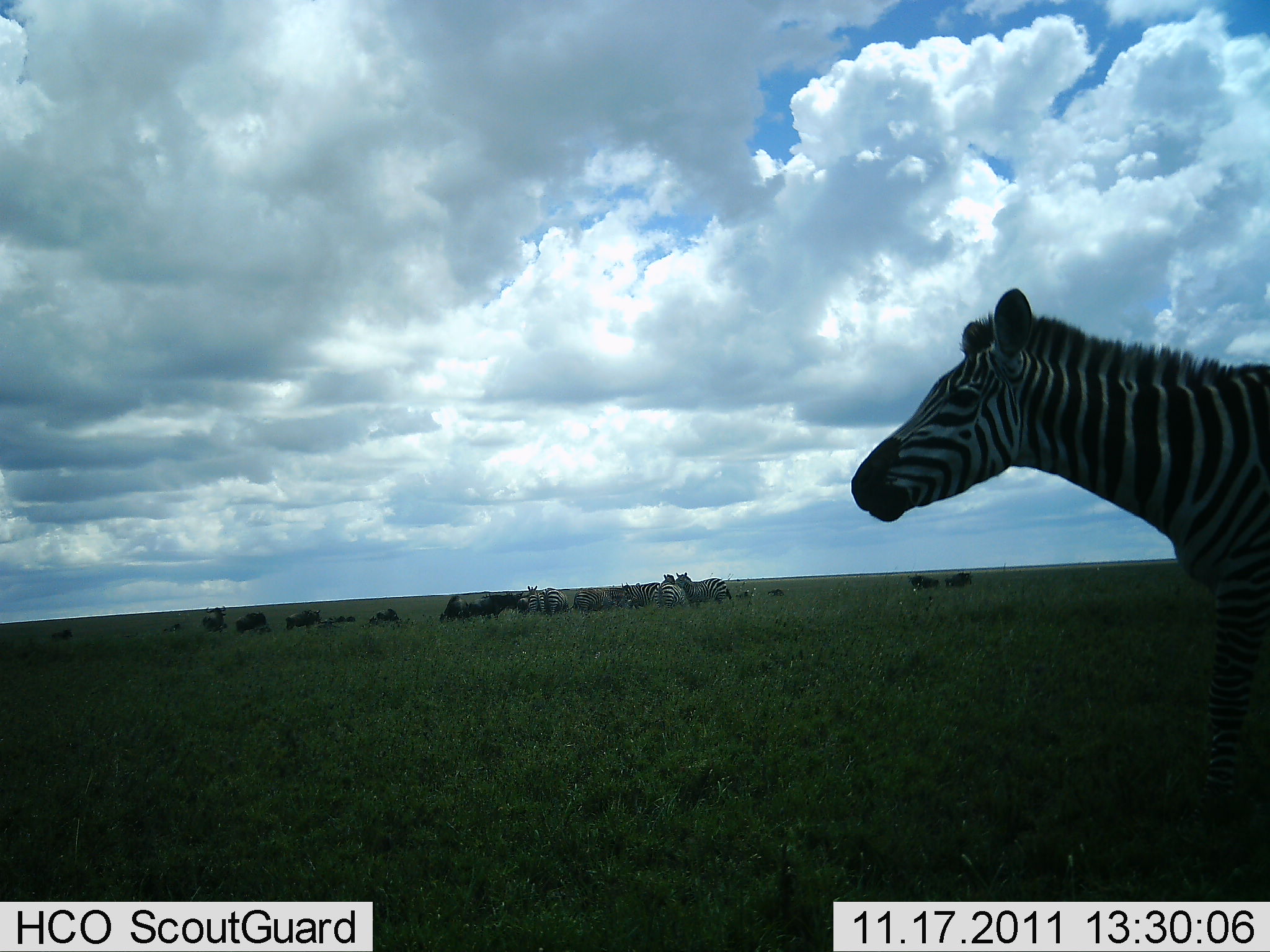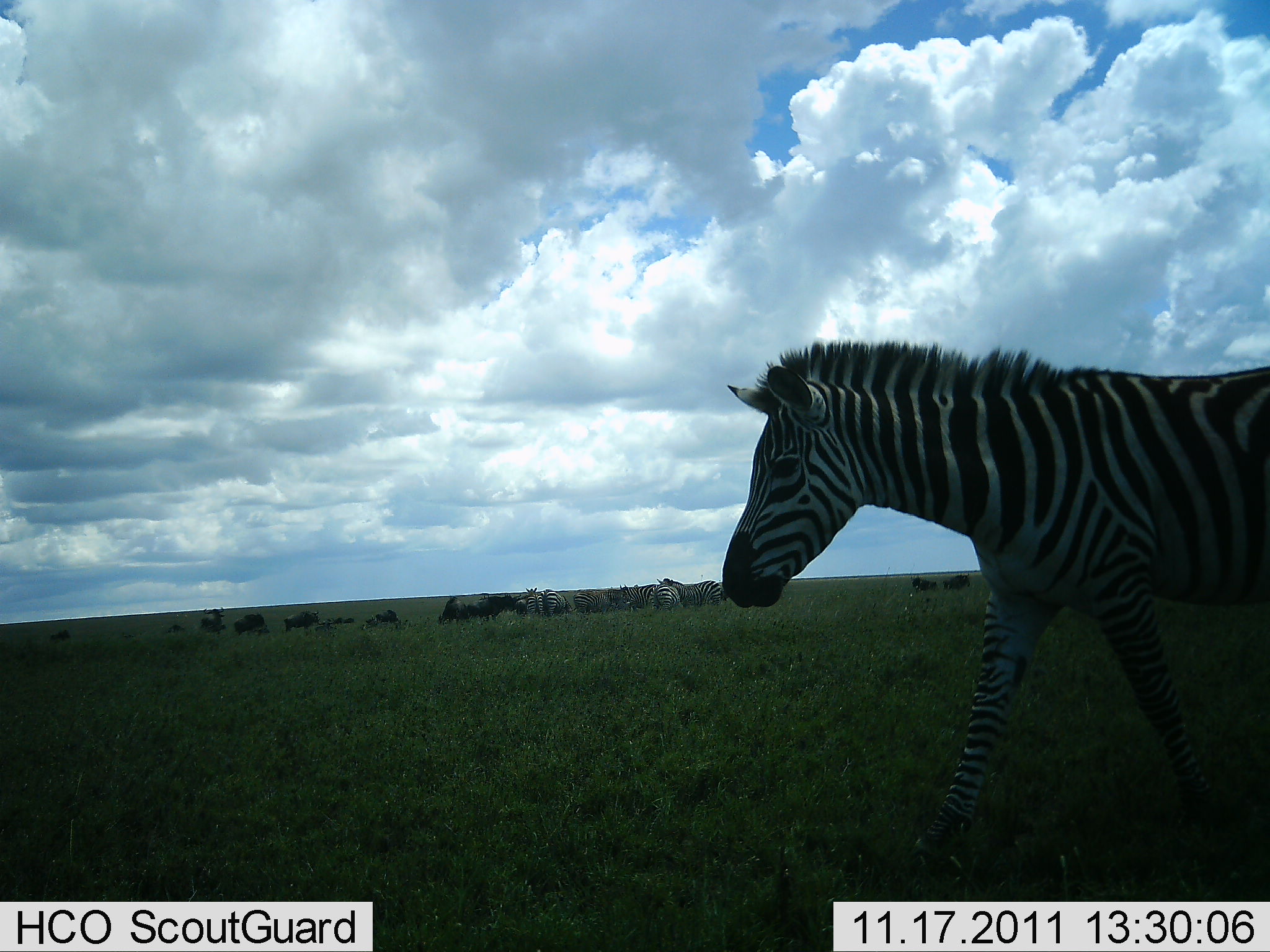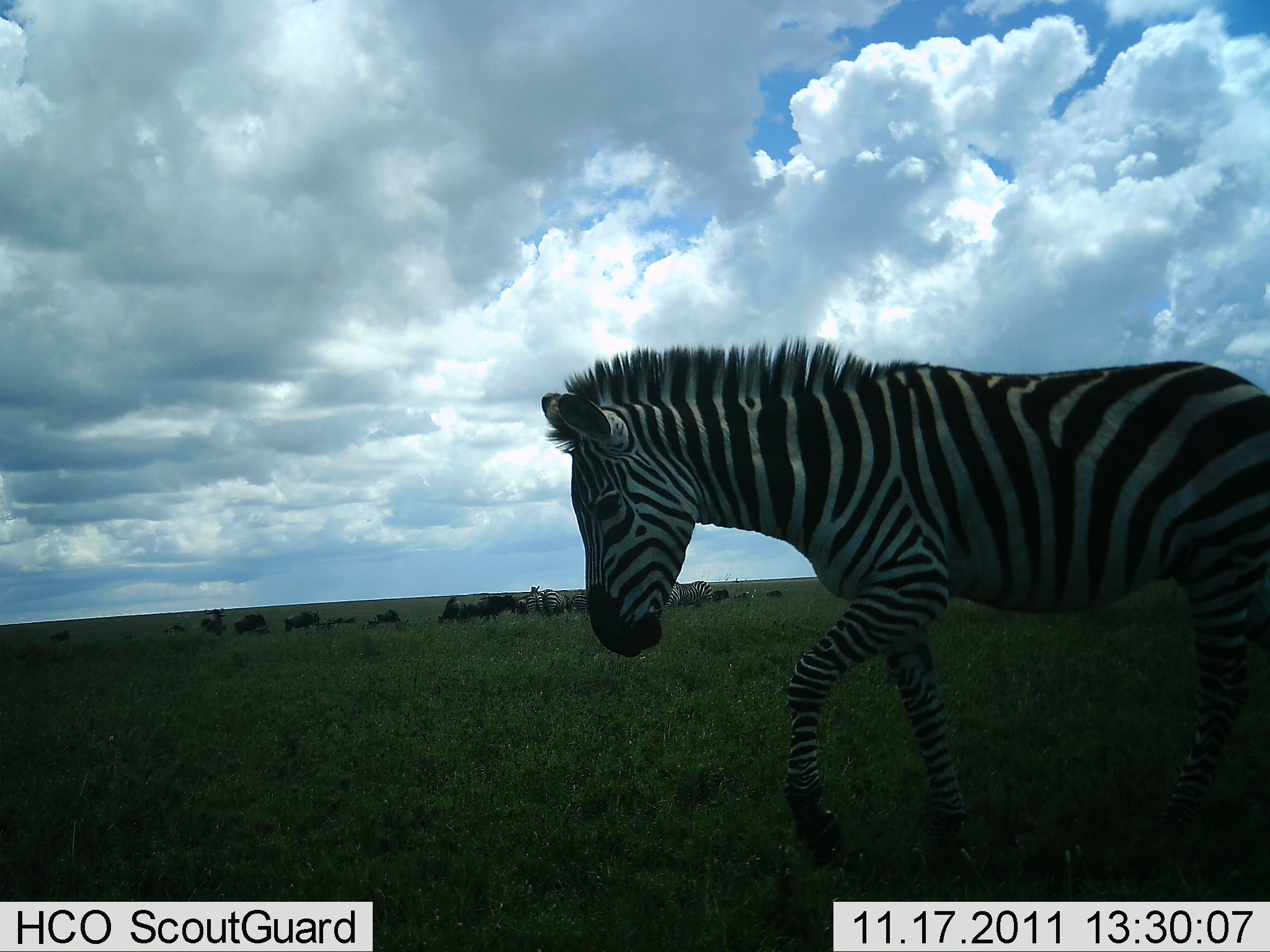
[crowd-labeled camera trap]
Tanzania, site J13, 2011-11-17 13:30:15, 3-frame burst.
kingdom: Animalia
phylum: Chordata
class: Mammalia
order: Artiodactyla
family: Bovidae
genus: Connochaetes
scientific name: Connochaetes taurinus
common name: blue wildebeest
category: wildebeest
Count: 11-50.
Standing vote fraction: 73%.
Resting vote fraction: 27%.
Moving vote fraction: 18%.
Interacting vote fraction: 9%.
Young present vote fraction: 0%.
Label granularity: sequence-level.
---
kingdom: Animalia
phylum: Chordata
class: Mammalia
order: Perissodactyla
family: Equidae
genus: Equus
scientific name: Equus quagga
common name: plains zebra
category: zebra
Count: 11-50.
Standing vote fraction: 57%.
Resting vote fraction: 10%.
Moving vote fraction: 81%.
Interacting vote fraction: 24%.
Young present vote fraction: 0%.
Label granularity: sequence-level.